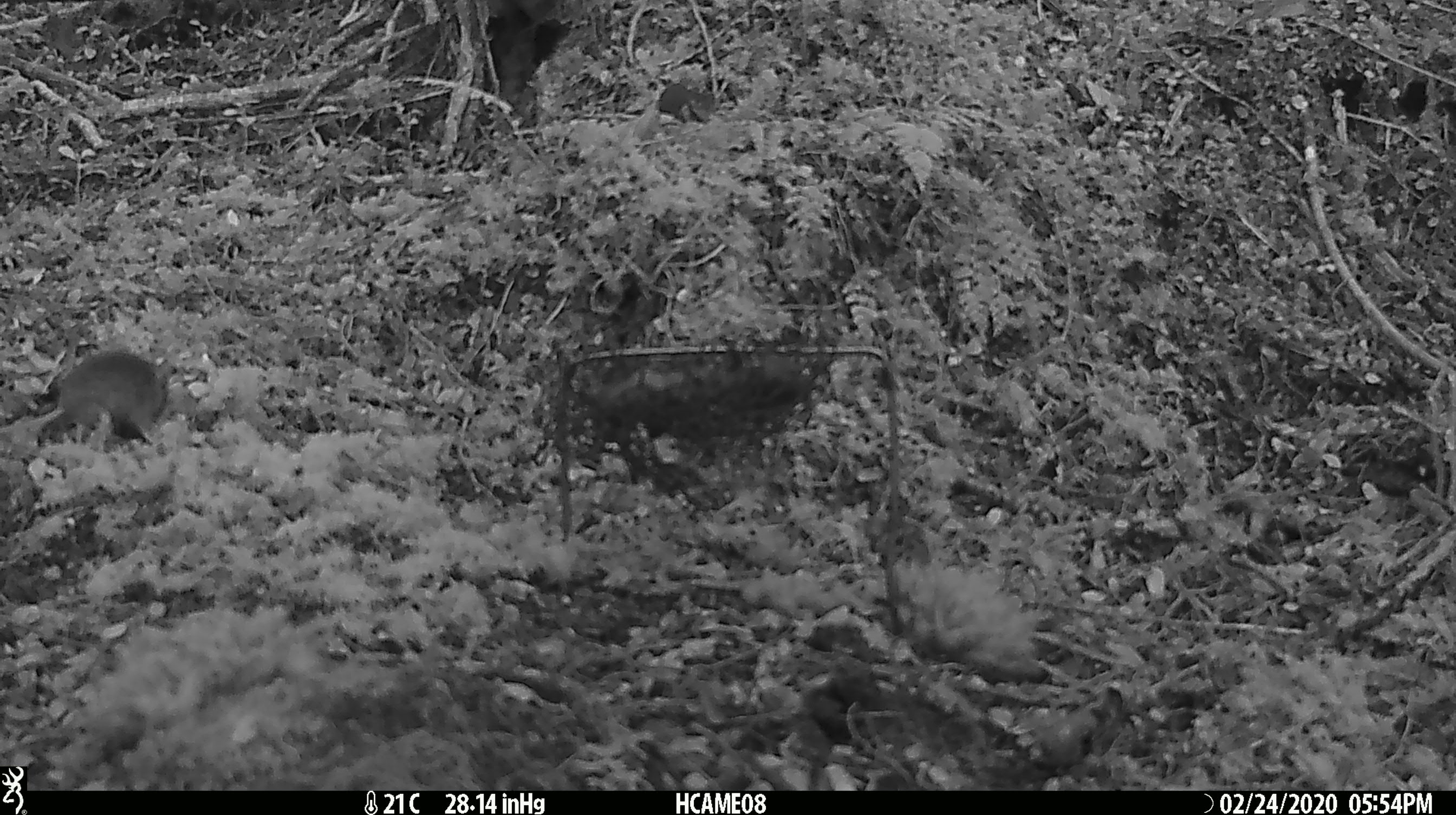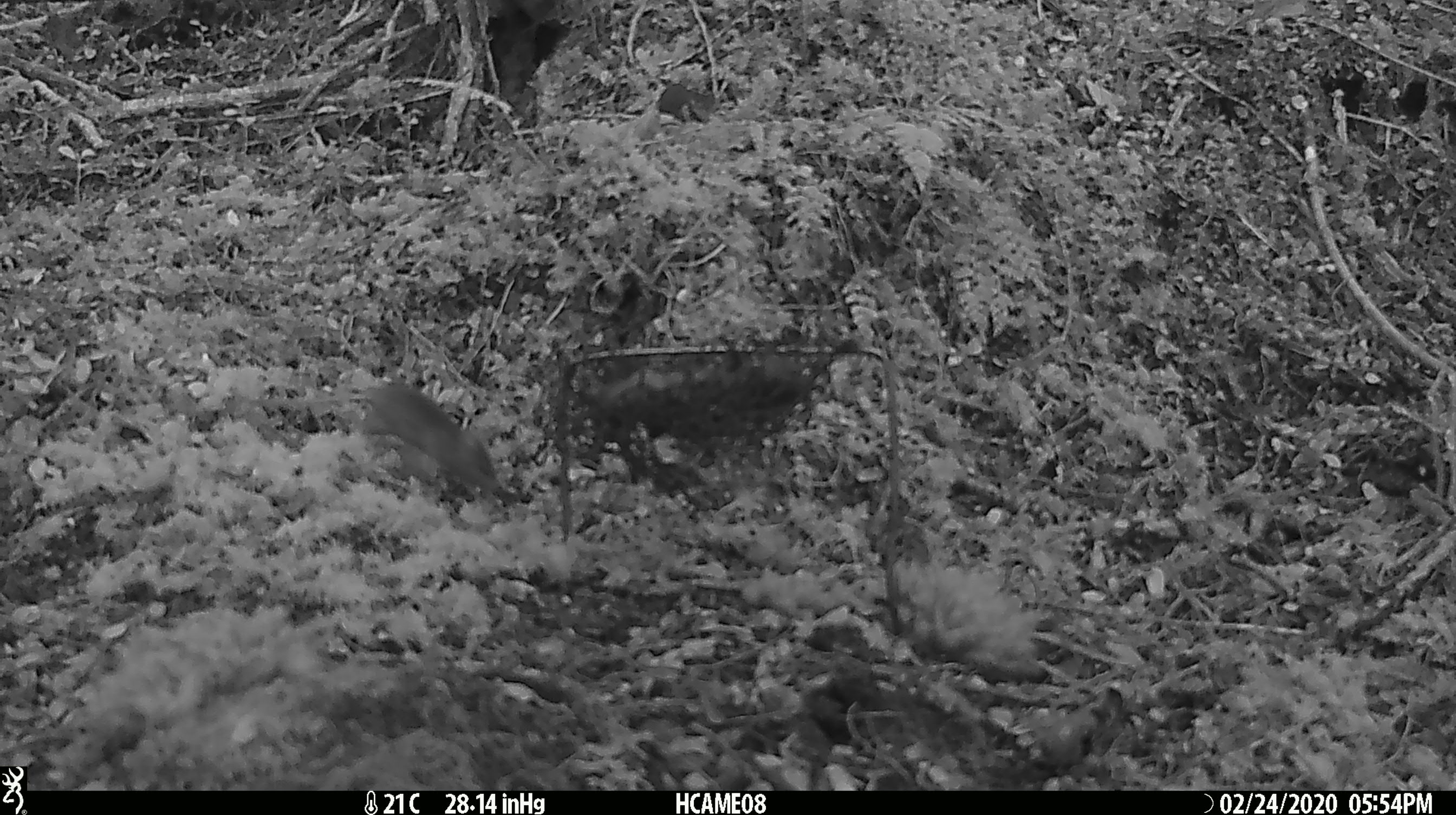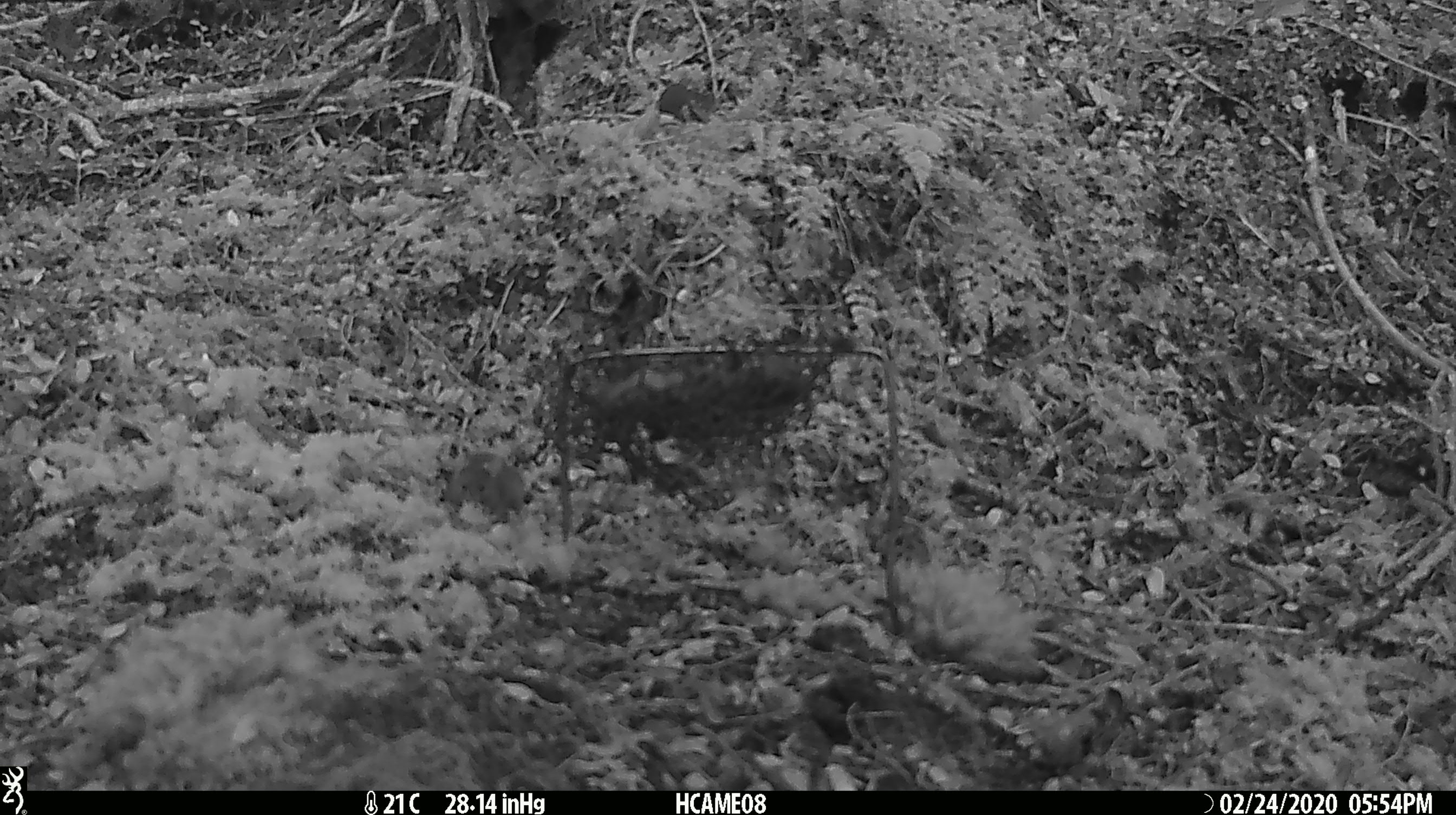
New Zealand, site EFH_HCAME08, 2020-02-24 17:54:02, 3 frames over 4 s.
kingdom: Animalia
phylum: Chordata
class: Mammalia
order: Rodentia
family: Muridae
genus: Mus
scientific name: Mus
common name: mouse